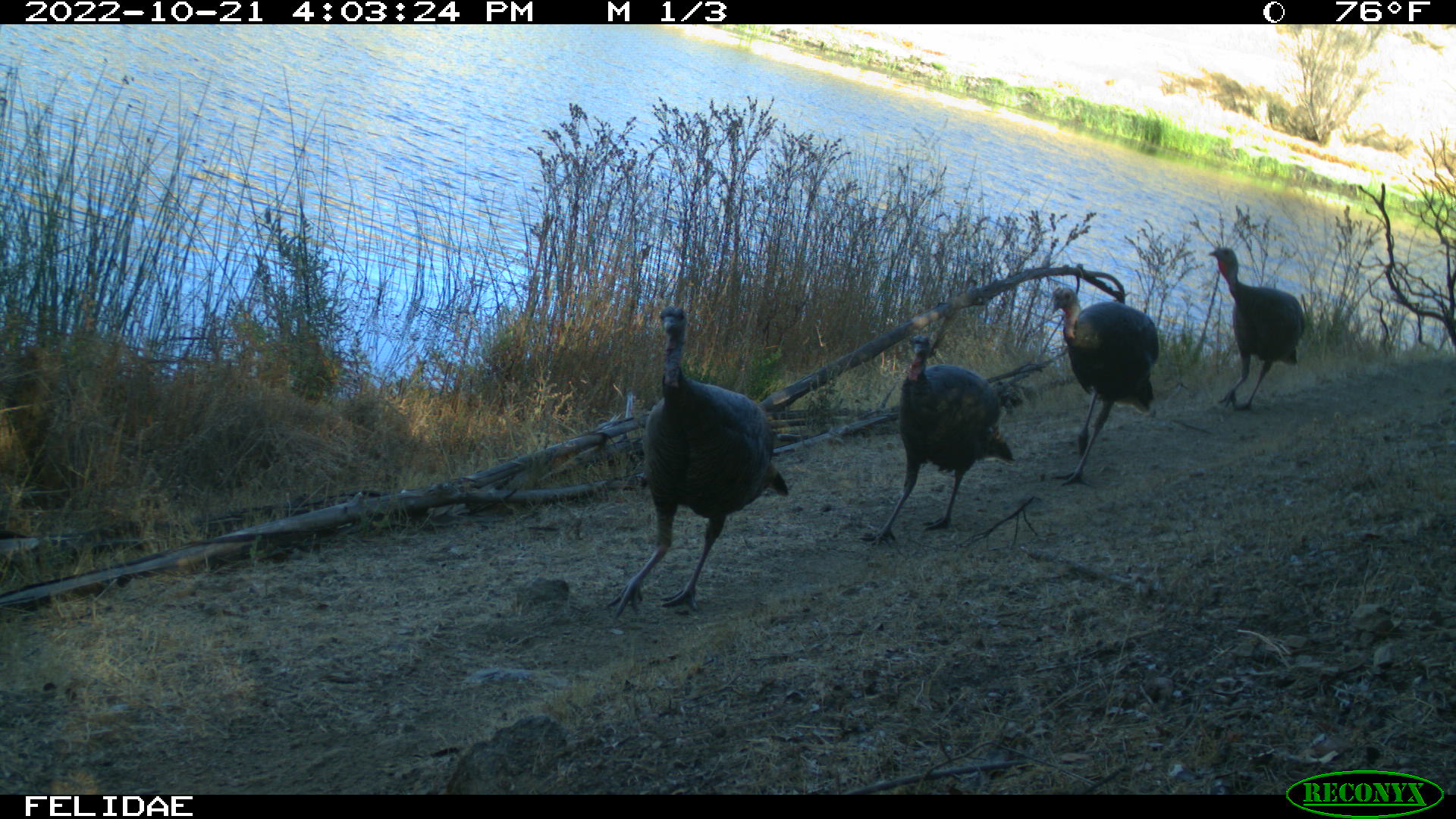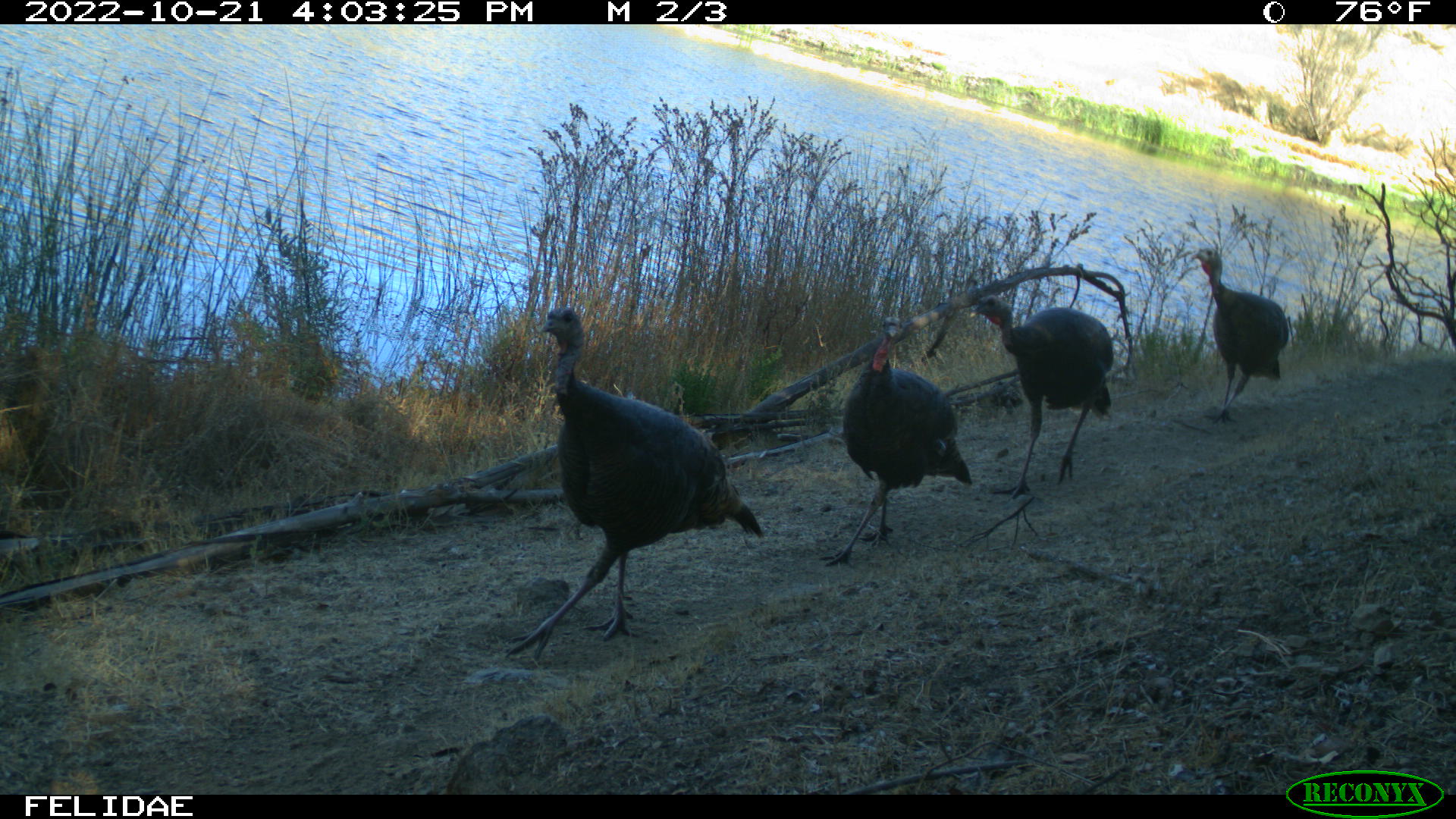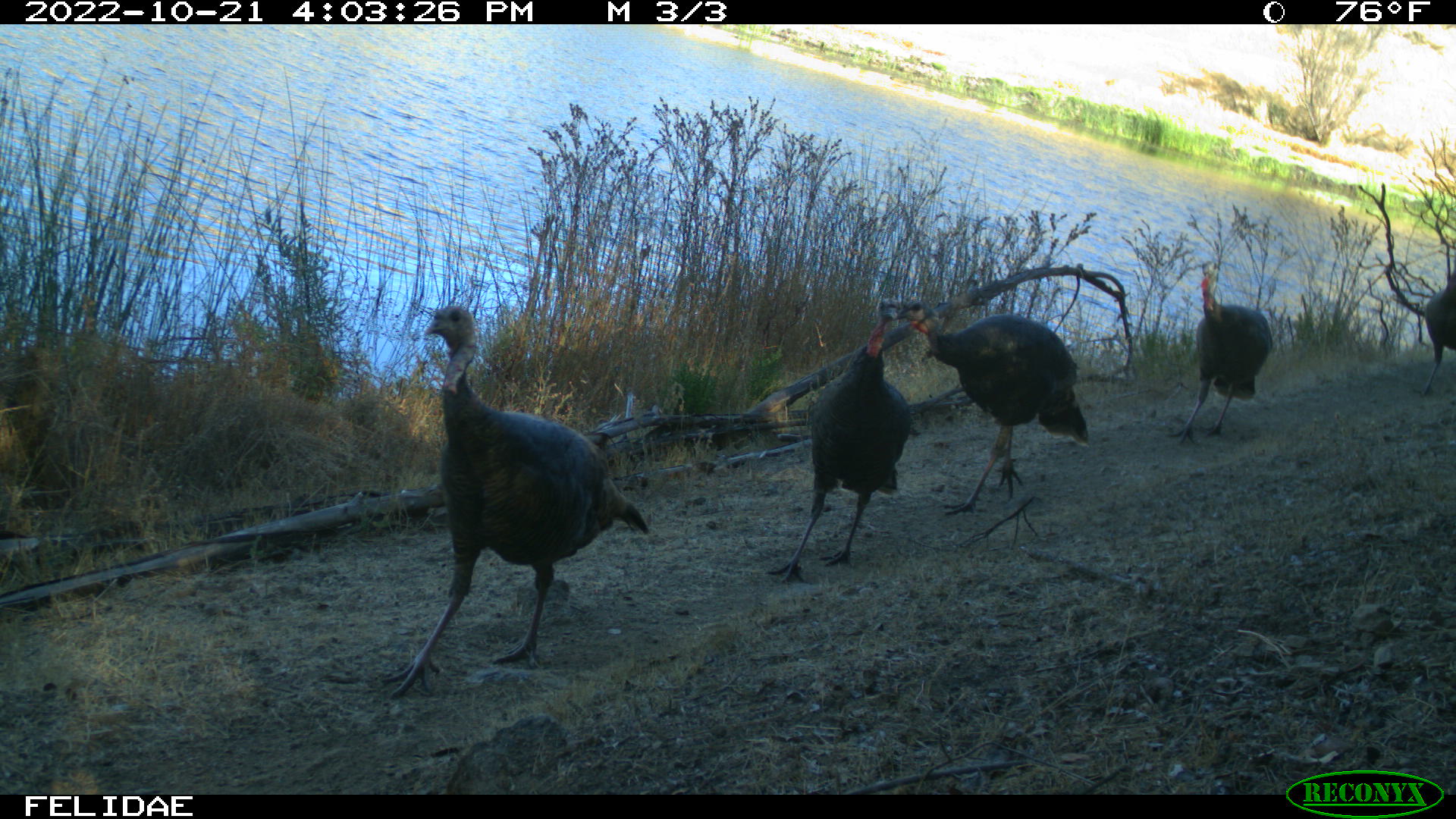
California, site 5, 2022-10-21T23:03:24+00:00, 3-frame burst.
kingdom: Animalia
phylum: Chordata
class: Aves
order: Galliformes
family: Phasianidae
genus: Meleagris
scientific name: Meleagris gallopavo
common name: turkey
Turkey (Meleagris gallopavo).